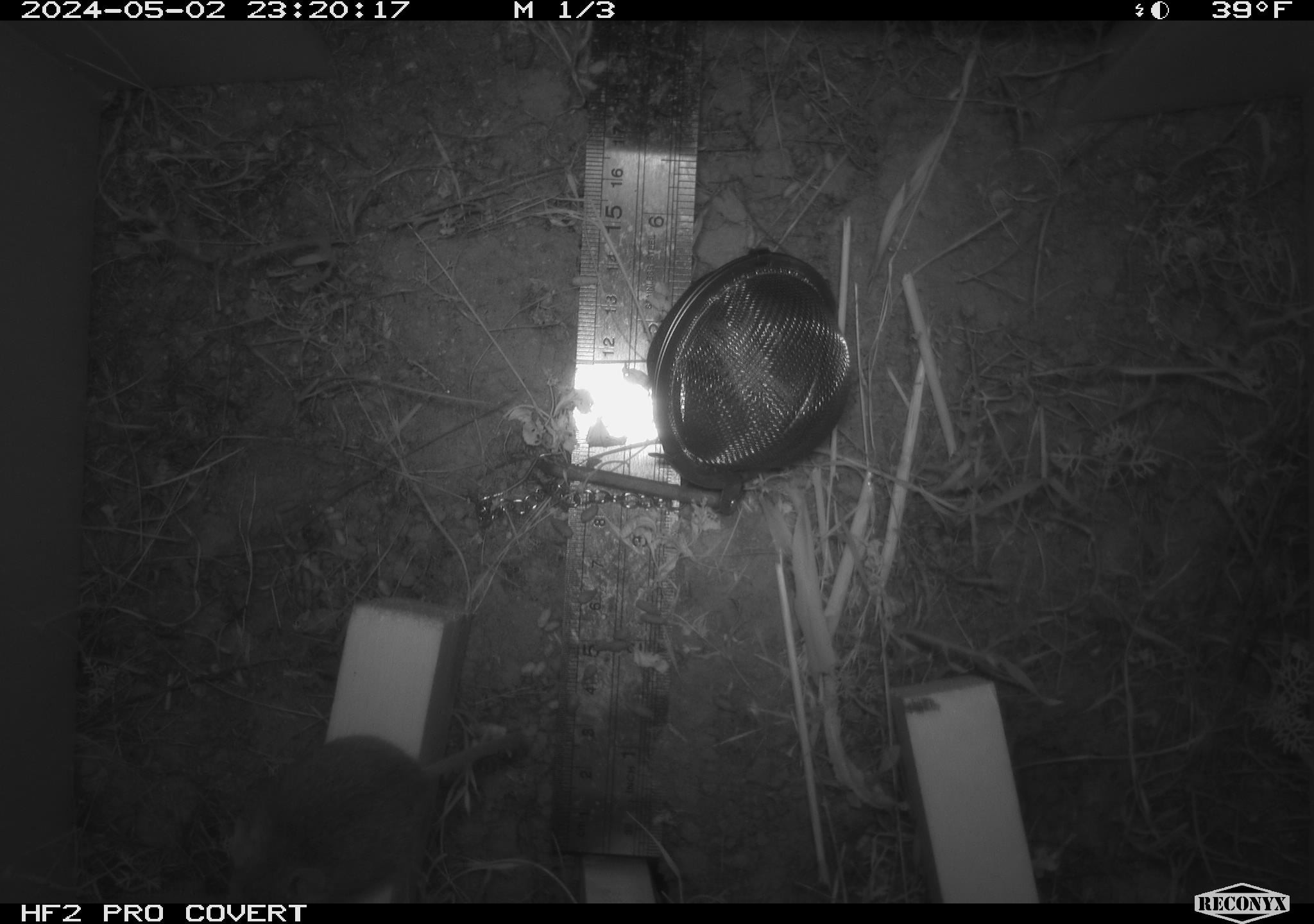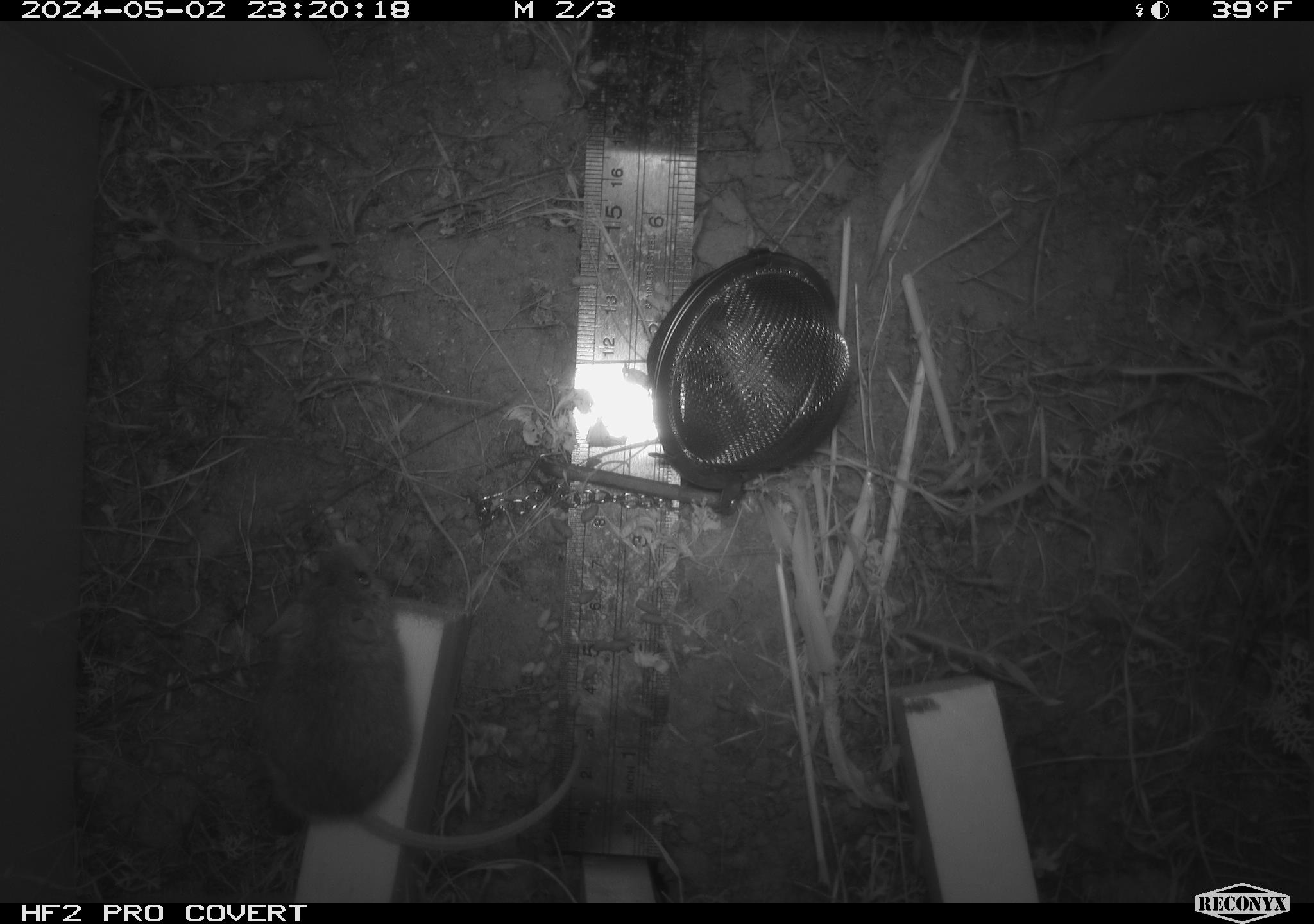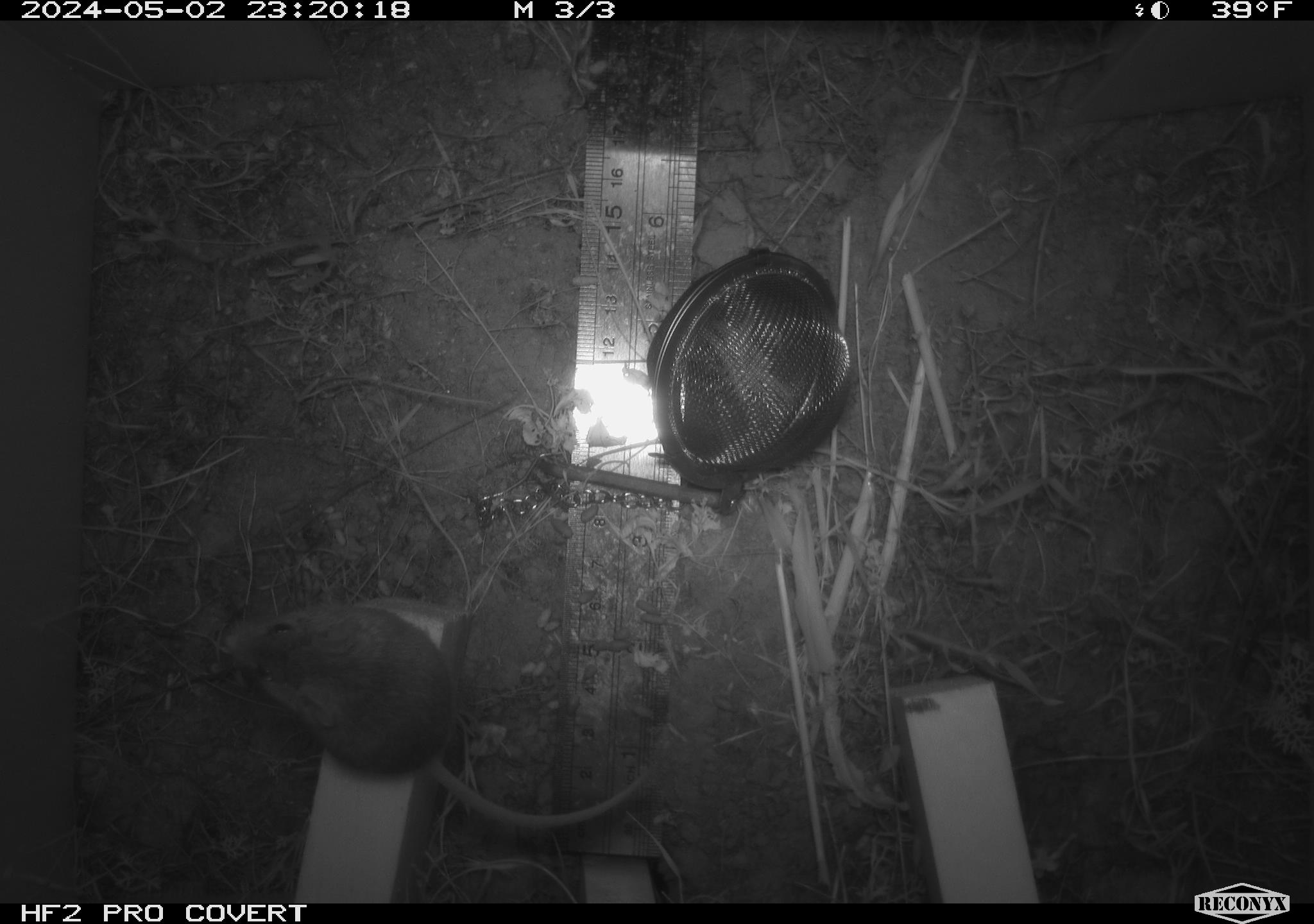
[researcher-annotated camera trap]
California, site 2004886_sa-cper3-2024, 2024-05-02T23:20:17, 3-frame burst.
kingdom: Animalia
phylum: Chordata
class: Mammalia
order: Rodentia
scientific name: Rodentia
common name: rodent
Rodent (Rodentia).